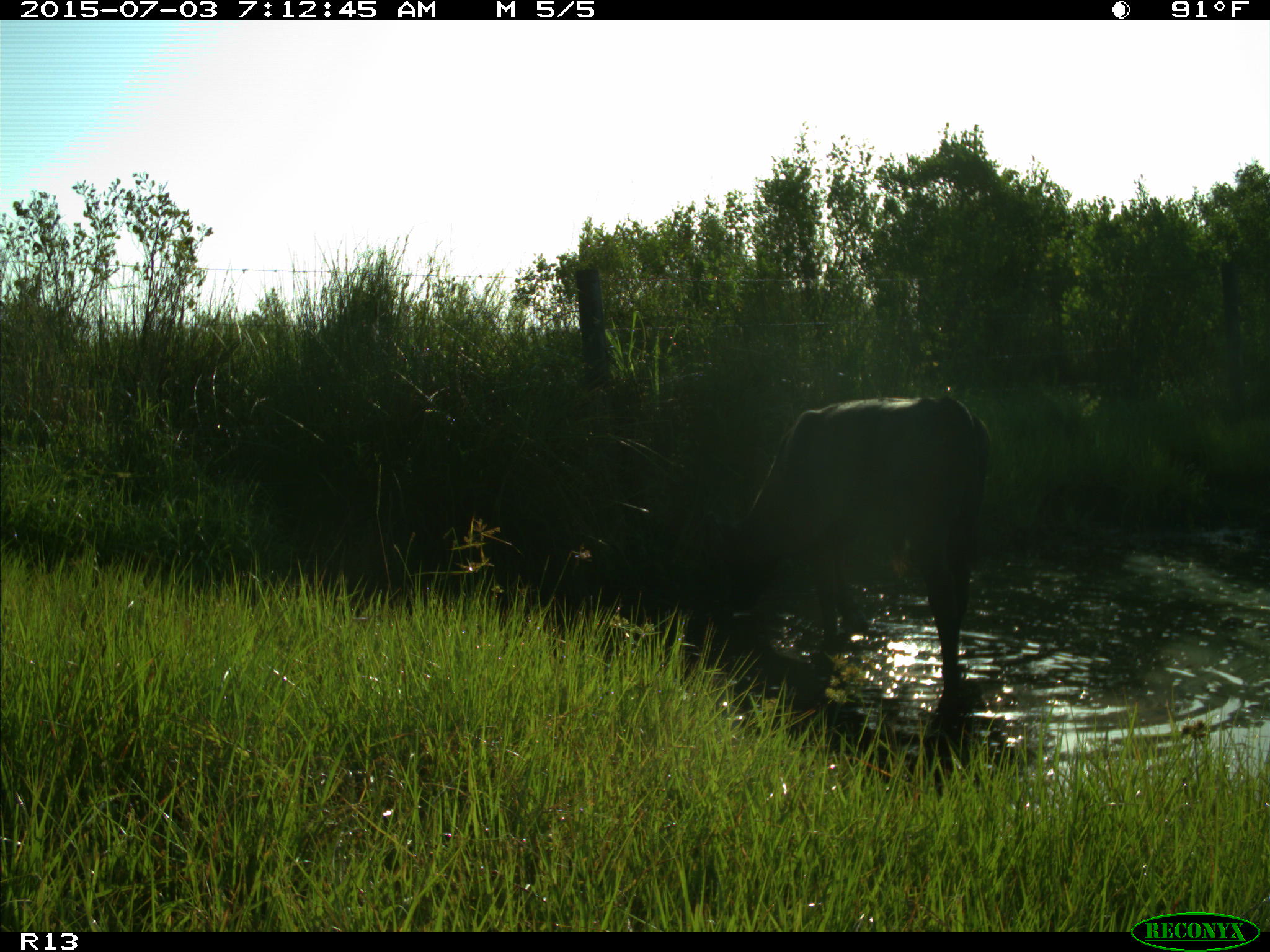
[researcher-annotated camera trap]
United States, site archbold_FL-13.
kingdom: Animalia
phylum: Chordata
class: Mammalia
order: Artiodactyla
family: Bovidae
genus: Bos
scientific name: Bos taurus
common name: domestic cow